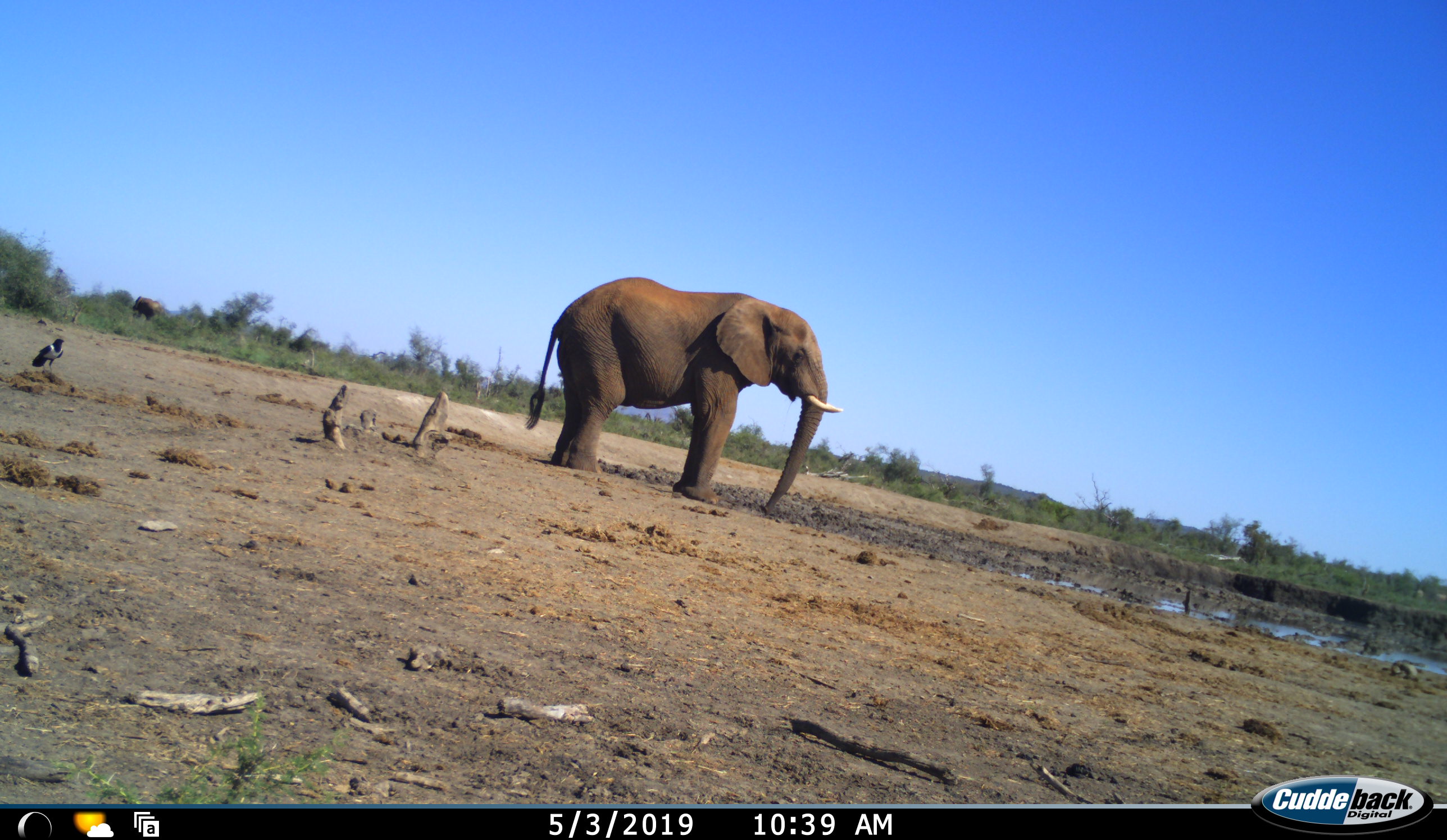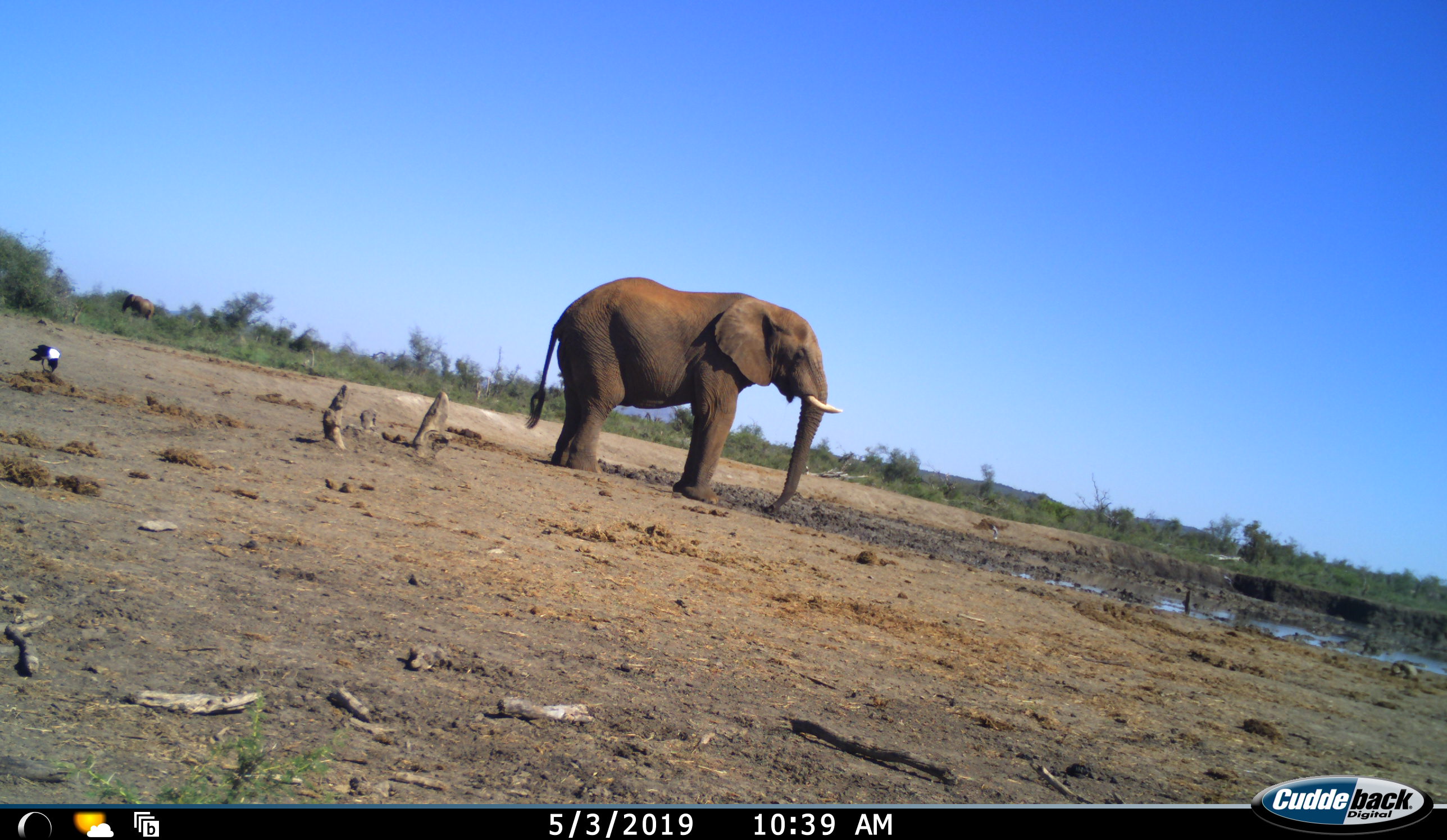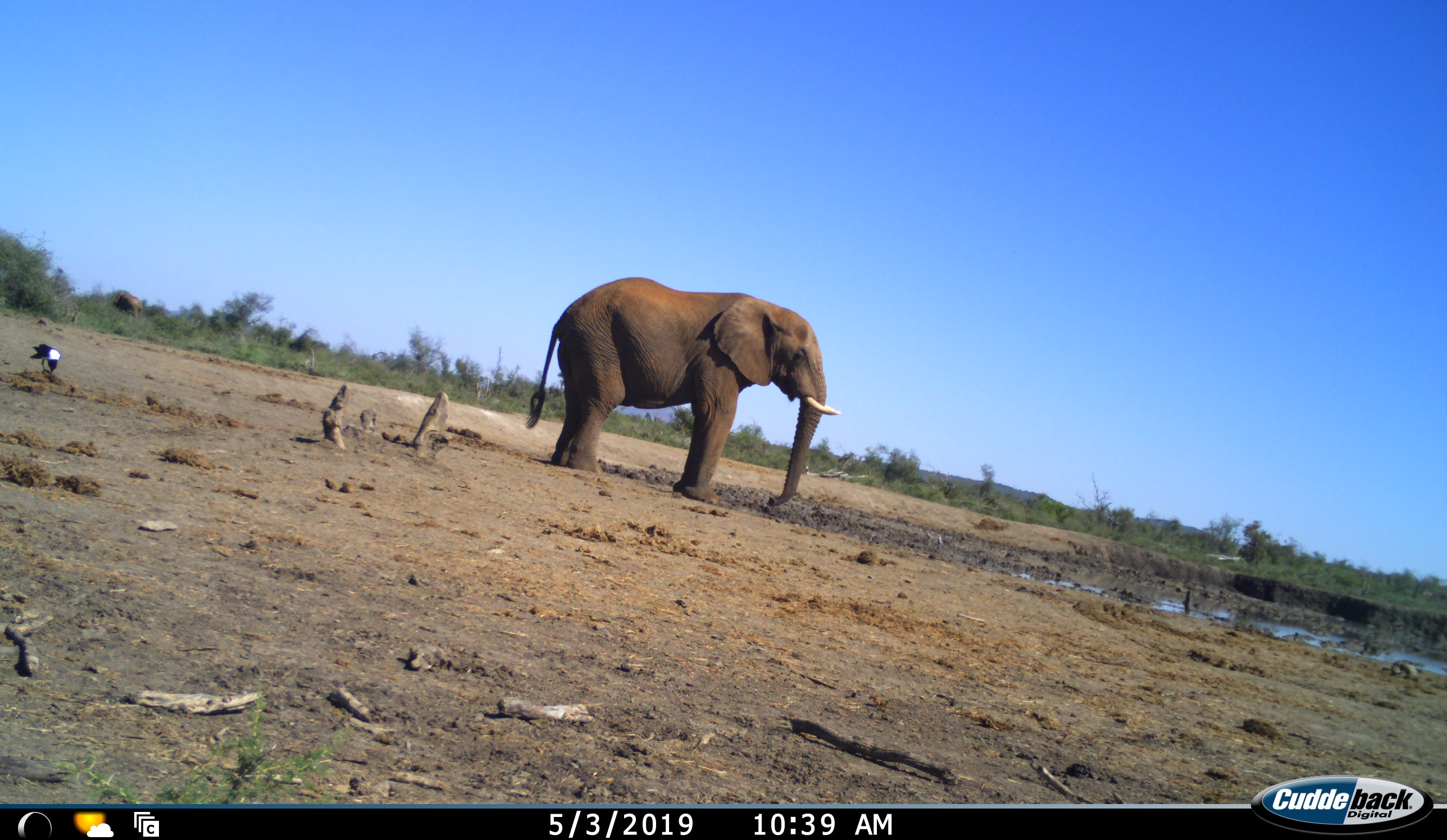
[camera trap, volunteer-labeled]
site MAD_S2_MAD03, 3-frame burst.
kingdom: Animalia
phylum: Chordata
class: Mammalia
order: Proboscidea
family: Elephantidae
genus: Loxodonta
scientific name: Loxodonta africana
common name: african bush elephant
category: elephant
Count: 1.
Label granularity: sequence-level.